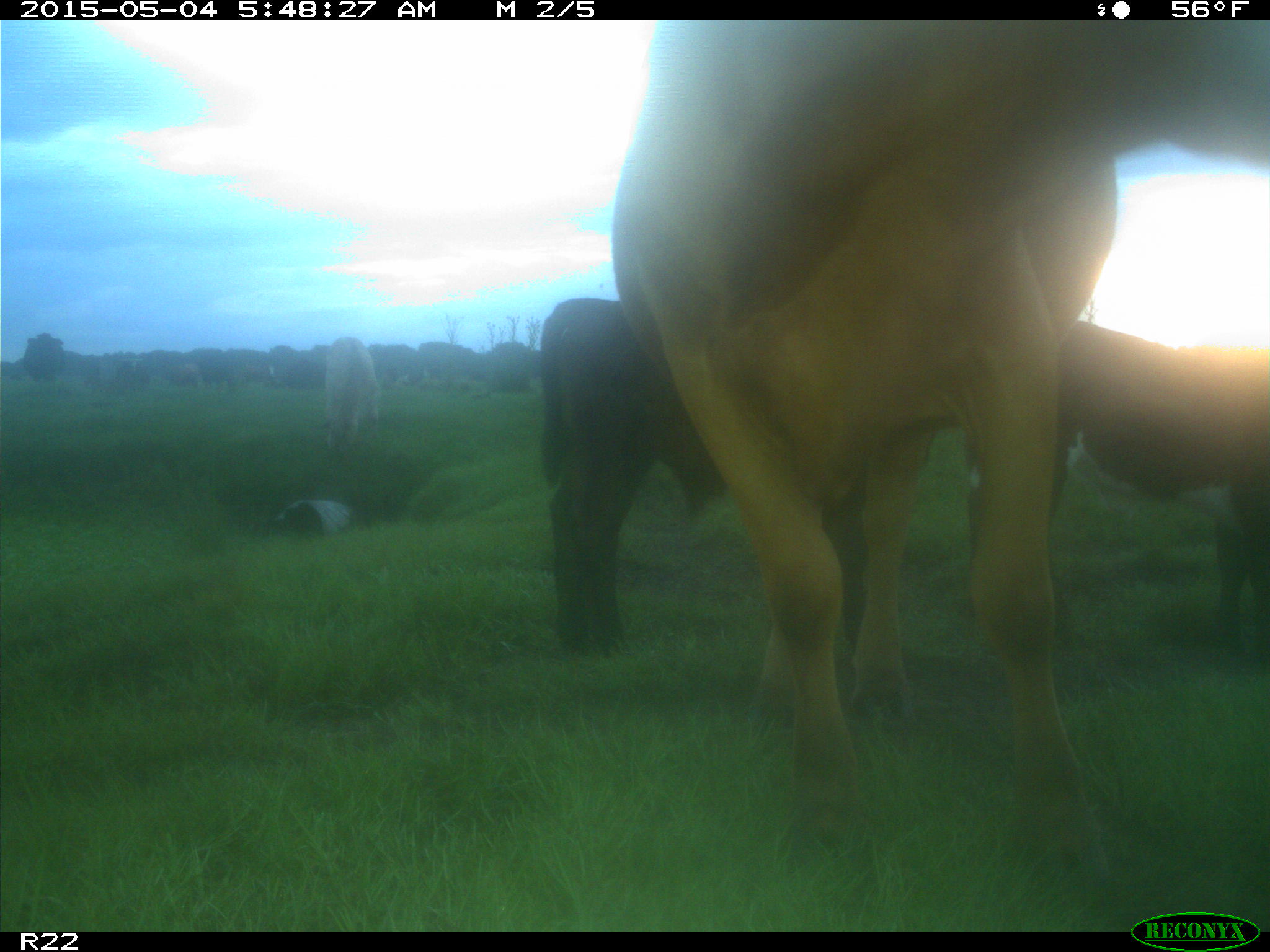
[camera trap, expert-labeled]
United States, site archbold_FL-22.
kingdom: Animalia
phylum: Chordata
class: Mammalia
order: Artiodactyla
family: Bovidae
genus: Bos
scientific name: Bos taurus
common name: domestic cow